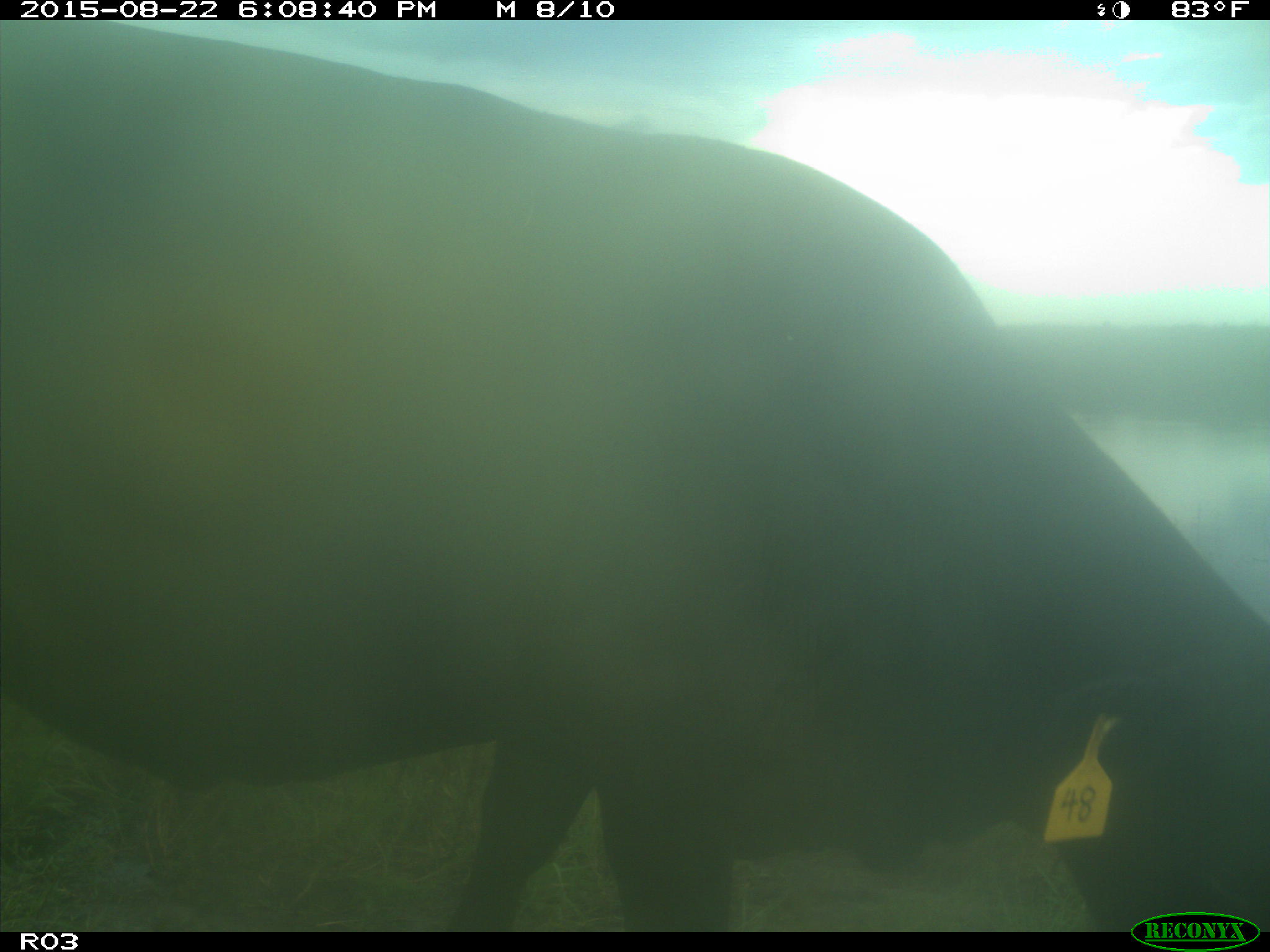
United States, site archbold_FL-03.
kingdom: Animalia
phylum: Chordata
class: Mammalia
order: Artiodactyla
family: Bovidae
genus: Bos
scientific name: Bos taurus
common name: domestic cow